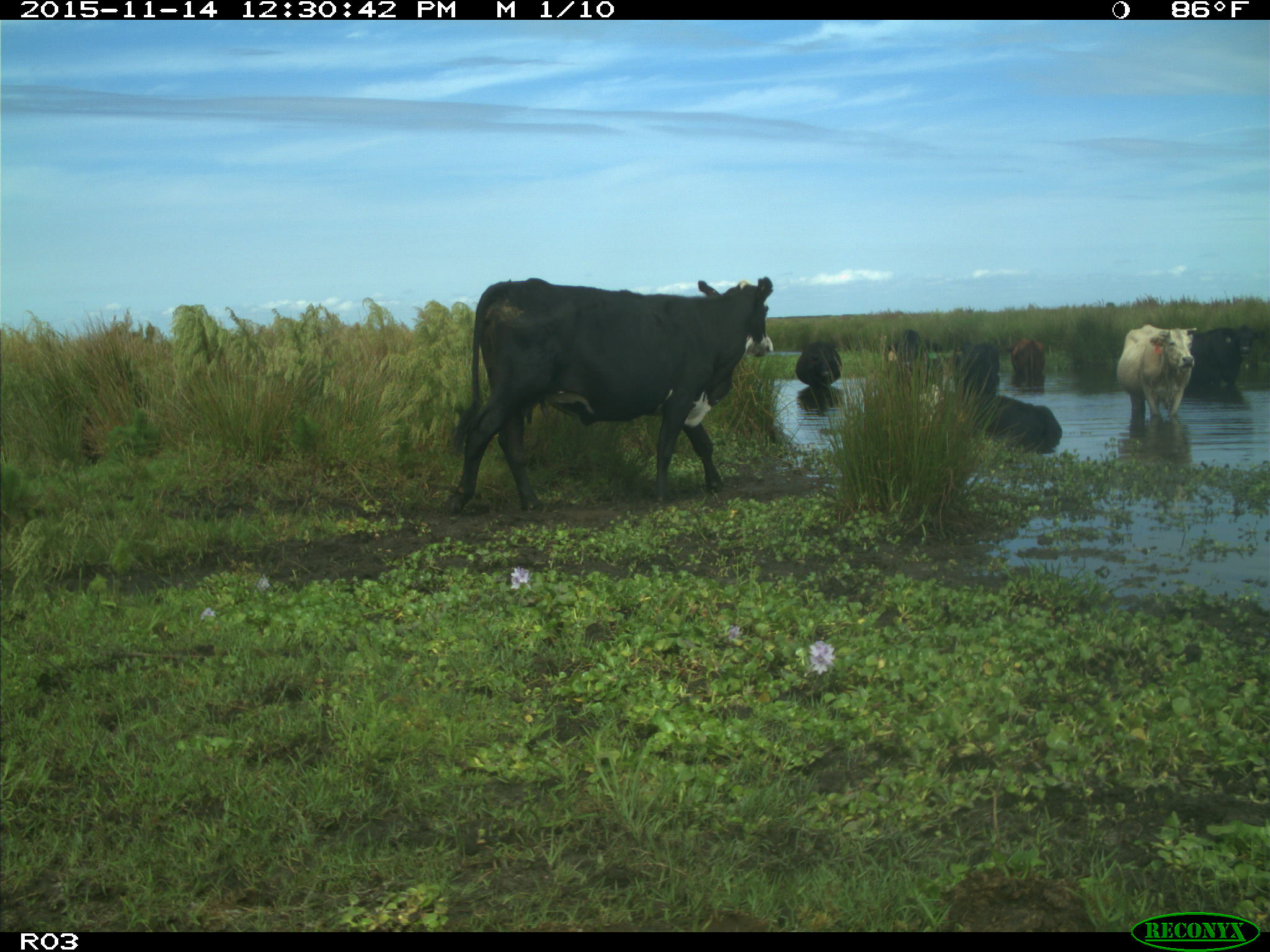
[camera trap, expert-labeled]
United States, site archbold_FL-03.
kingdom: Animalia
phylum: Chordata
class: Mammalia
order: Artiodactyla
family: Bovidae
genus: Bos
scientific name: Bos taurus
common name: domestic cow